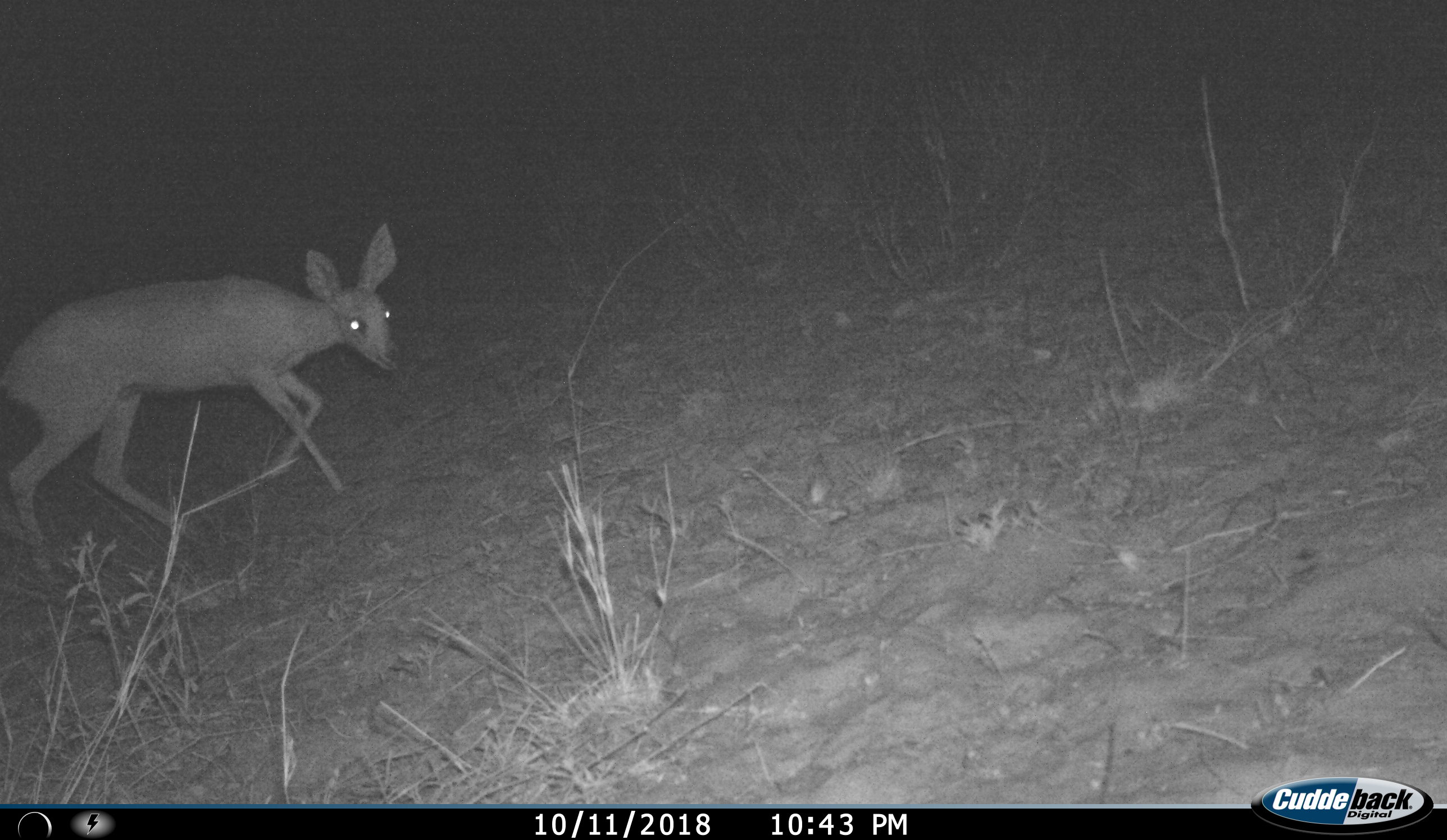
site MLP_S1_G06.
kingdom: Animalia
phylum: Chordata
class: Mammalia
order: Artiodactyla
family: Bovidae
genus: Raphicerus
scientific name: Raphicerus campestris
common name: steenbok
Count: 1.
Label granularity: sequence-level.